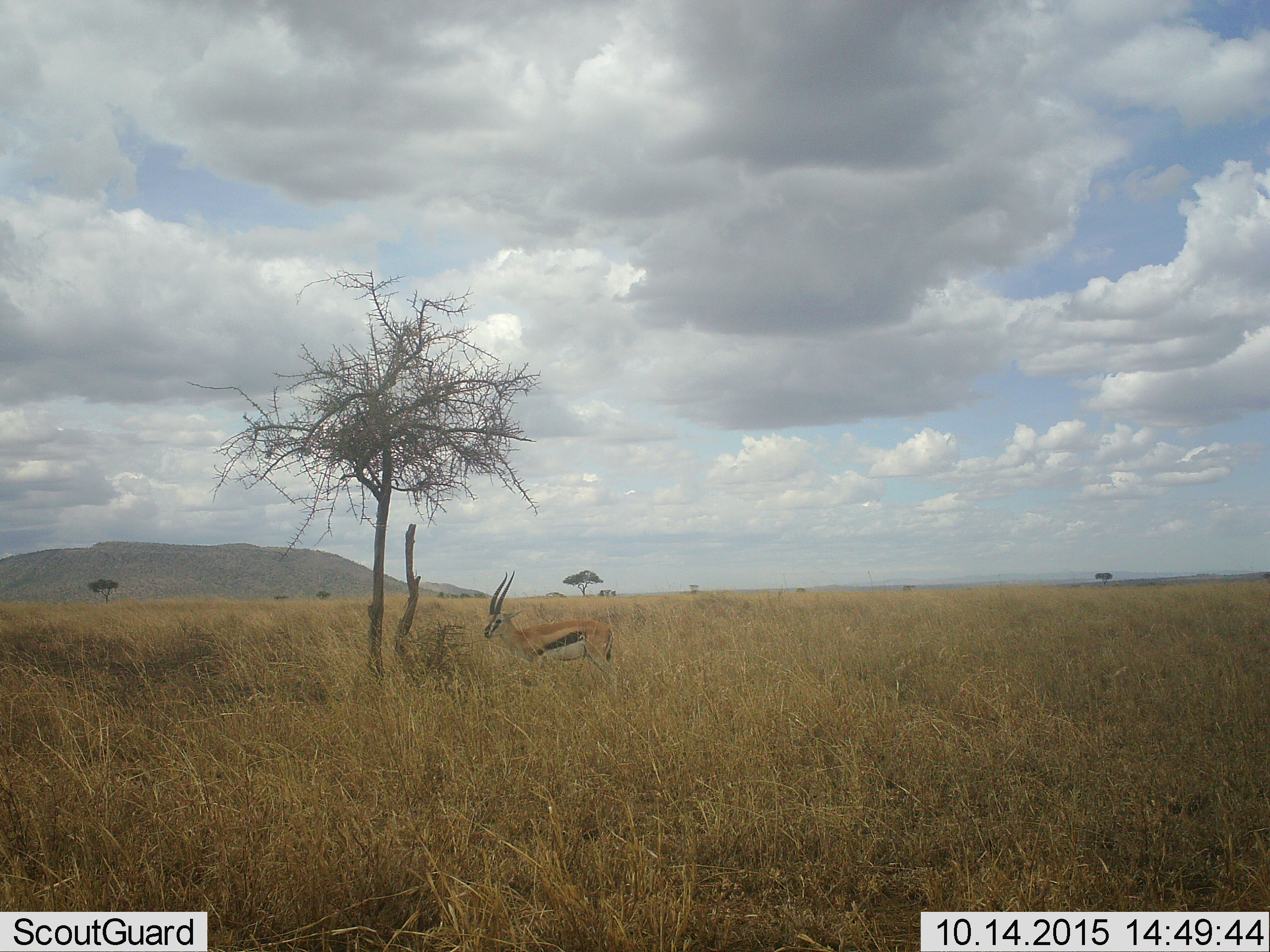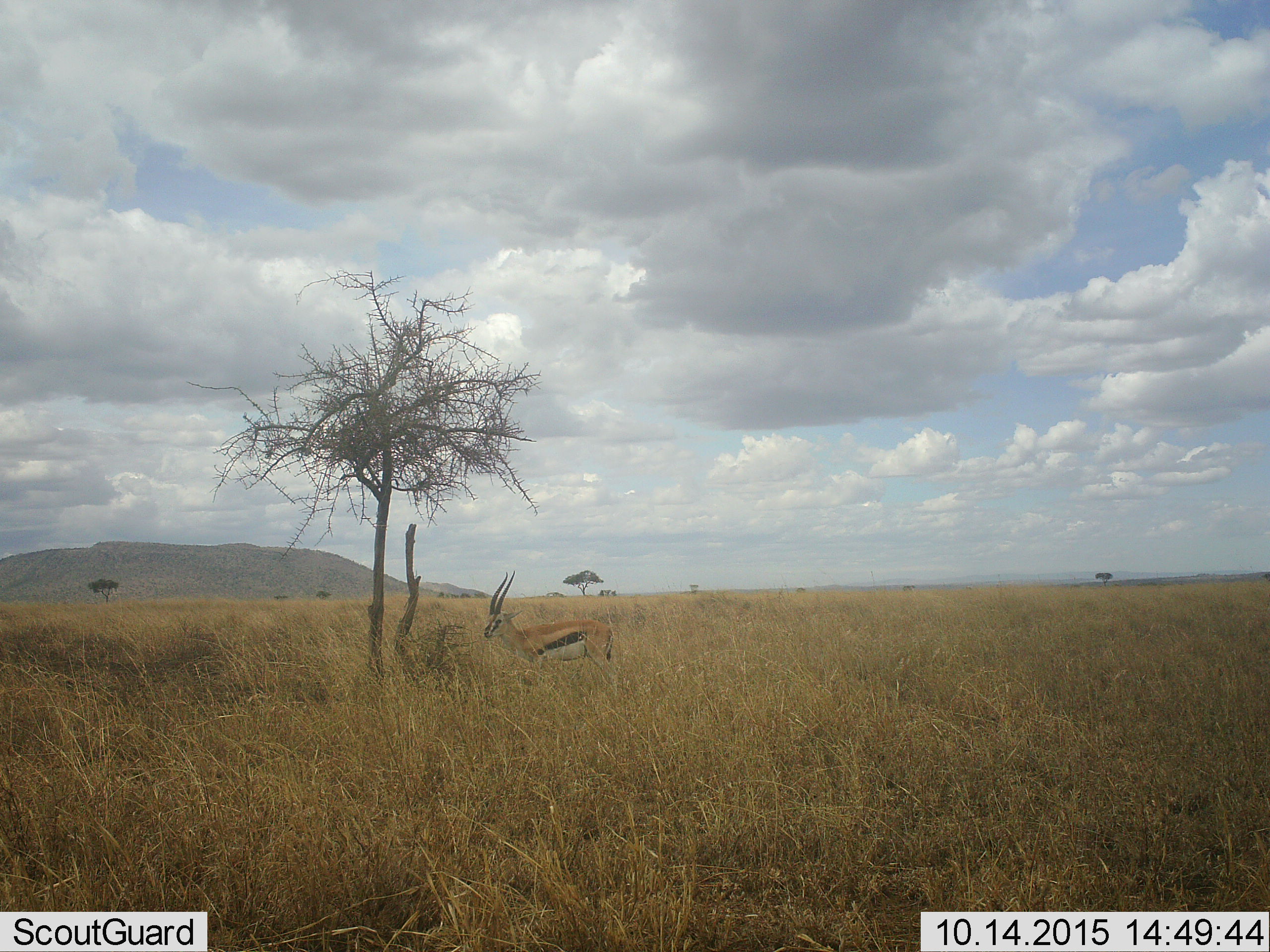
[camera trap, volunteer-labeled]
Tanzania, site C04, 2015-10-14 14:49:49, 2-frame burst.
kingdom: Animalia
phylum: Chordata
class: Mammalia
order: Artiodactyla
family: Bovidae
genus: Eudorcas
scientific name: Eudorcas thomsonii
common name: thomson's gazelle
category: gazellethomsons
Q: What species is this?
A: Gazellethomsons (thomson's gazelle) (Eudorcas thomsonii).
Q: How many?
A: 1.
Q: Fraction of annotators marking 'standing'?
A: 84%.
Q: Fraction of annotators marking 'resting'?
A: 0%.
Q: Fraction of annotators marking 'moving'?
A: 16%.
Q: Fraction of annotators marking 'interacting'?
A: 0%.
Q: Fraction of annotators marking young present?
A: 0%.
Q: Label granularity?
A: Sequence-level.